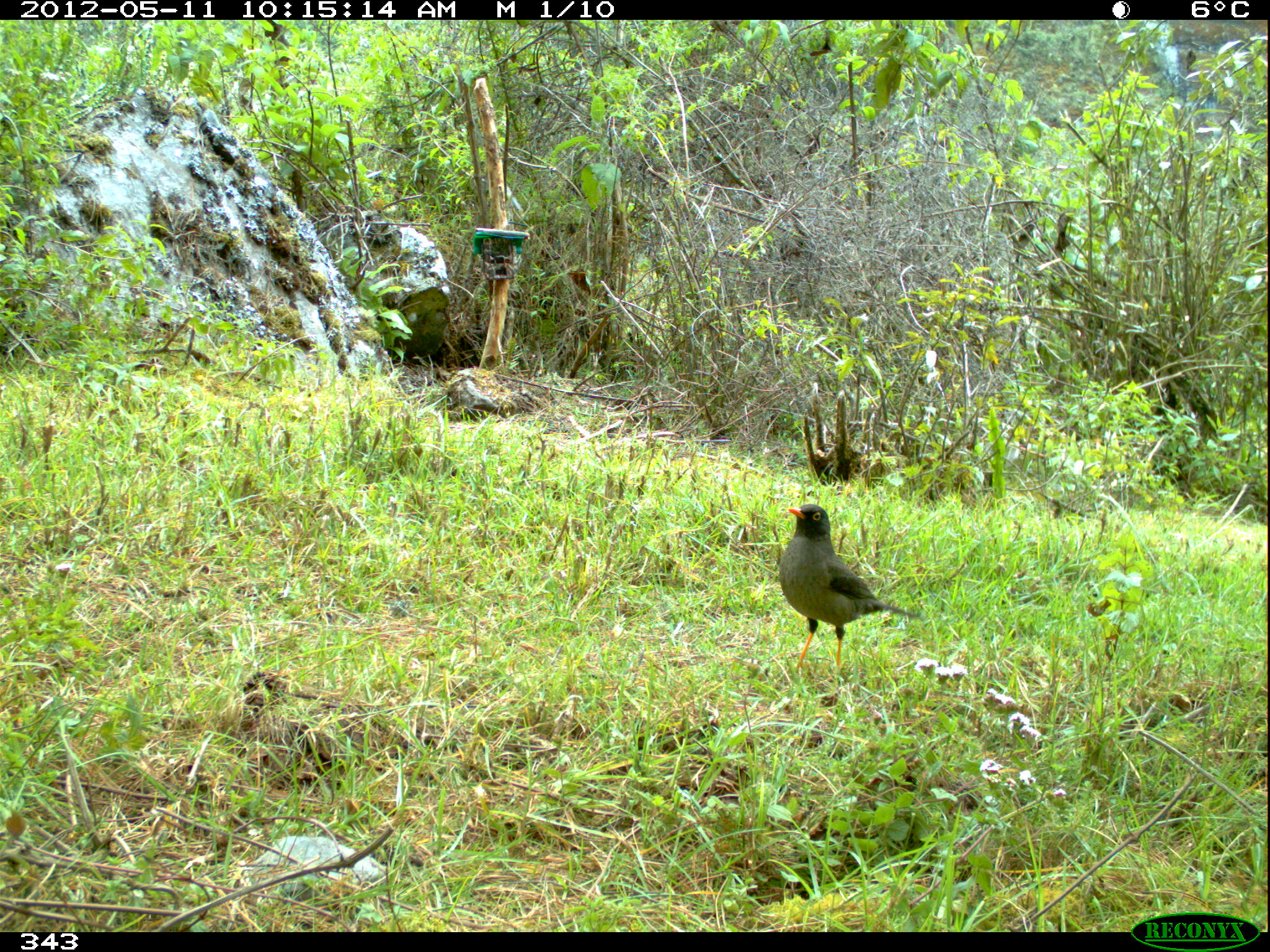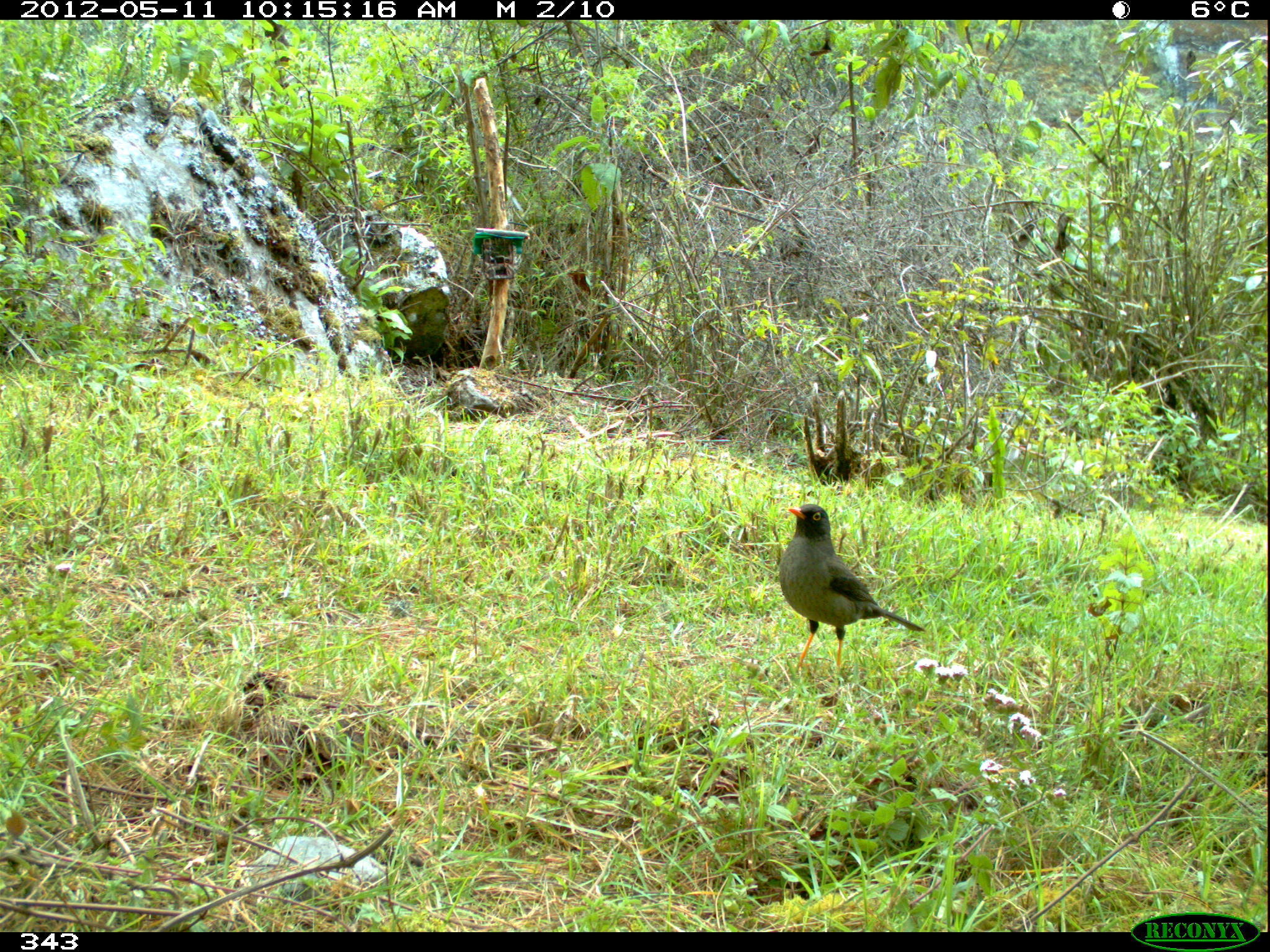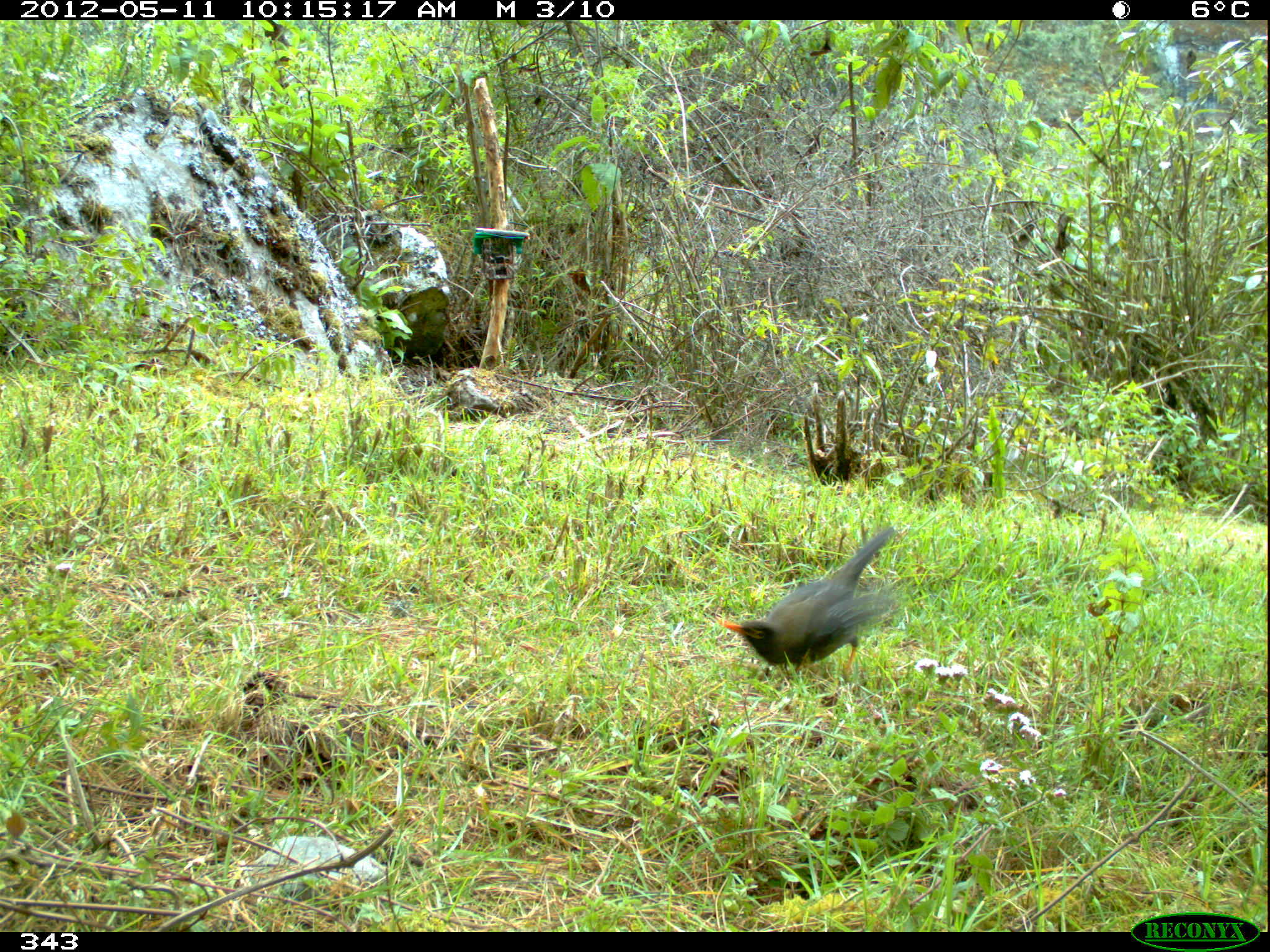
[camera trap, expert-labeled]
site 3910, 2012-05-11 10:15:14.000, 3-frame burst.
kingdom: Animalia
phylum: Chordata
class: Aves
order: Passeriformes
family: Turdidae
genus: Turdus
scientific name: Turdus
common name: true thrushes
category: turdus sp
Turdus sp (true thrushes) (Turdus).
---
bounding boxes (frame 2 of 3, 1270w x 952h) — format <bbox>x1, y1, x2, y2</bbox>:
turdus sp: <bbox>778, 503, 926, 671</bbox>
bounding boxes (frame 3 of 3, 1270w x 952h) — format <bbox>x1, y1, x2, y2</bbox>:
turdus sp: <bbox>718, 523, 900, 675</bbox>